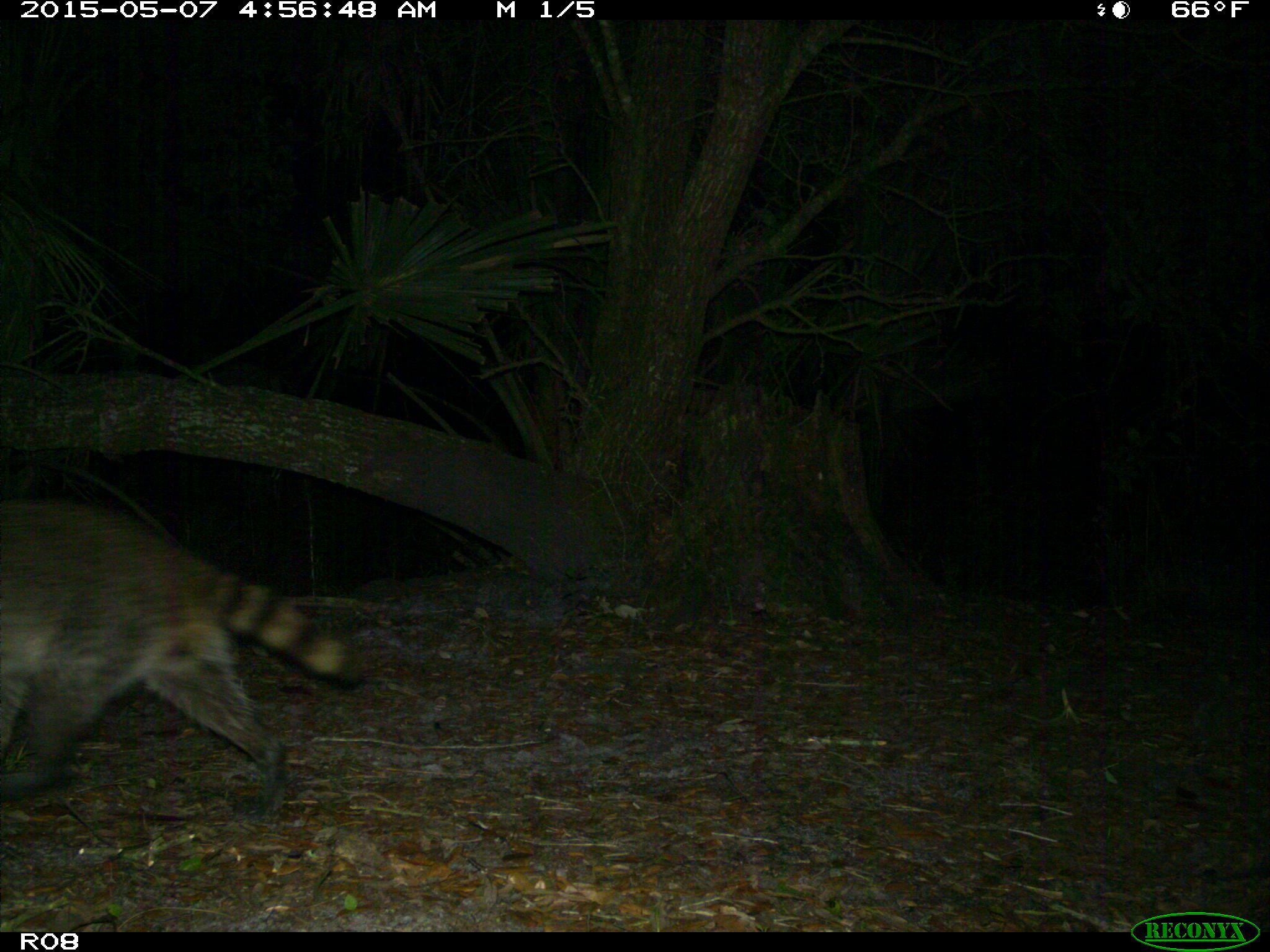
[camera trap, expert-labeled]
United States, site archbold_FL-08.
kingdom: Animalia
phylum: Chordata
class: Mammalia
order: Carnivora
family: Procyonidae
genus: Procyon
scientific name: Procyon lotor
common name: common raccoon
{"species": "Procyon lotor (common raccoon)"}